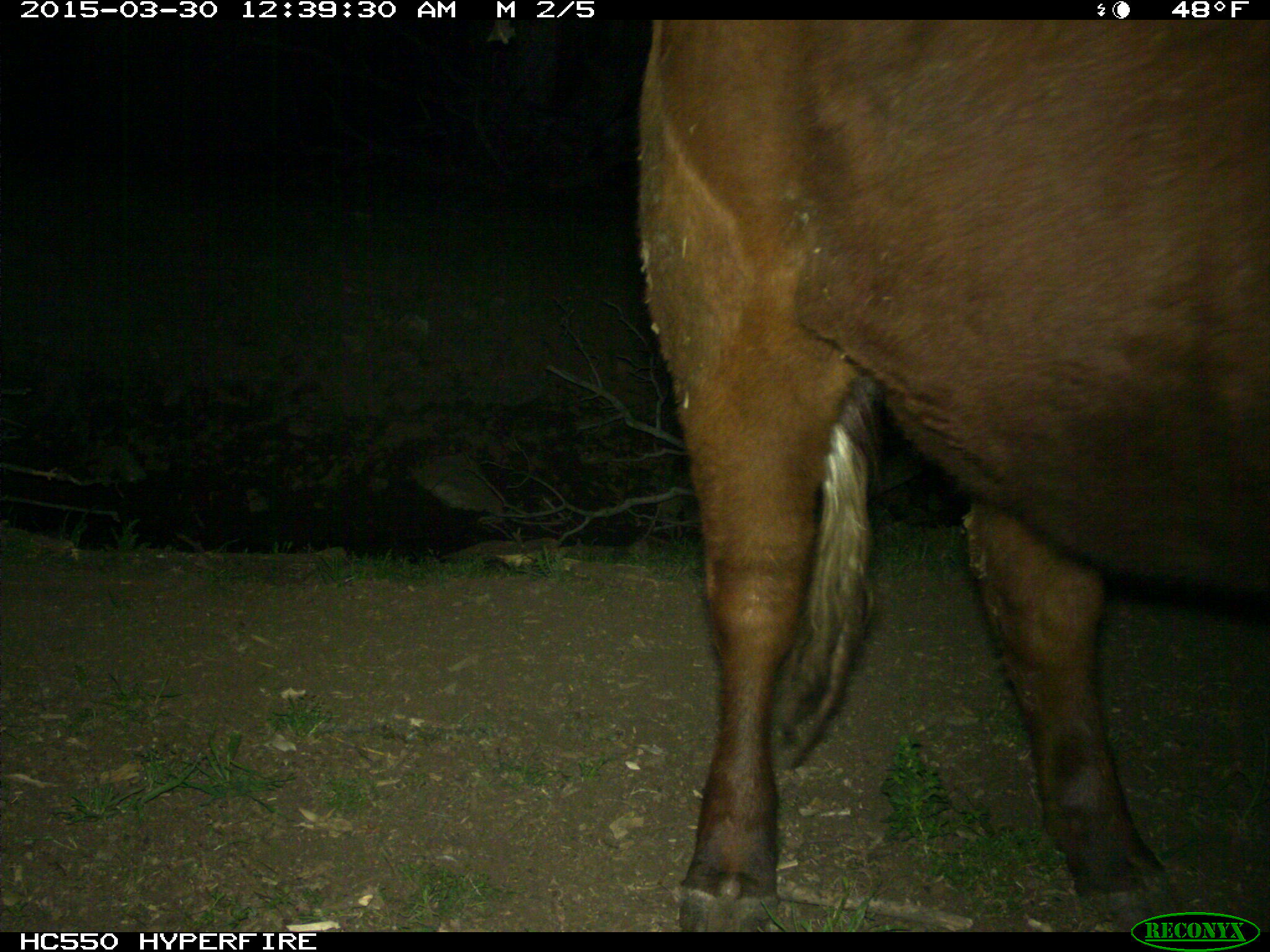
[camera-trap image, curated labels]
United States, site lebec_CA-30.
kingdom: Animalia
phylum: Chordata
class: Mammalia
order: Artiodactyla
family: Bovidae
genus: Bos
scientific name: Bos taurus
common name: domestic cow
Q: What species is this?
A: Bos taurus (domestic cow).